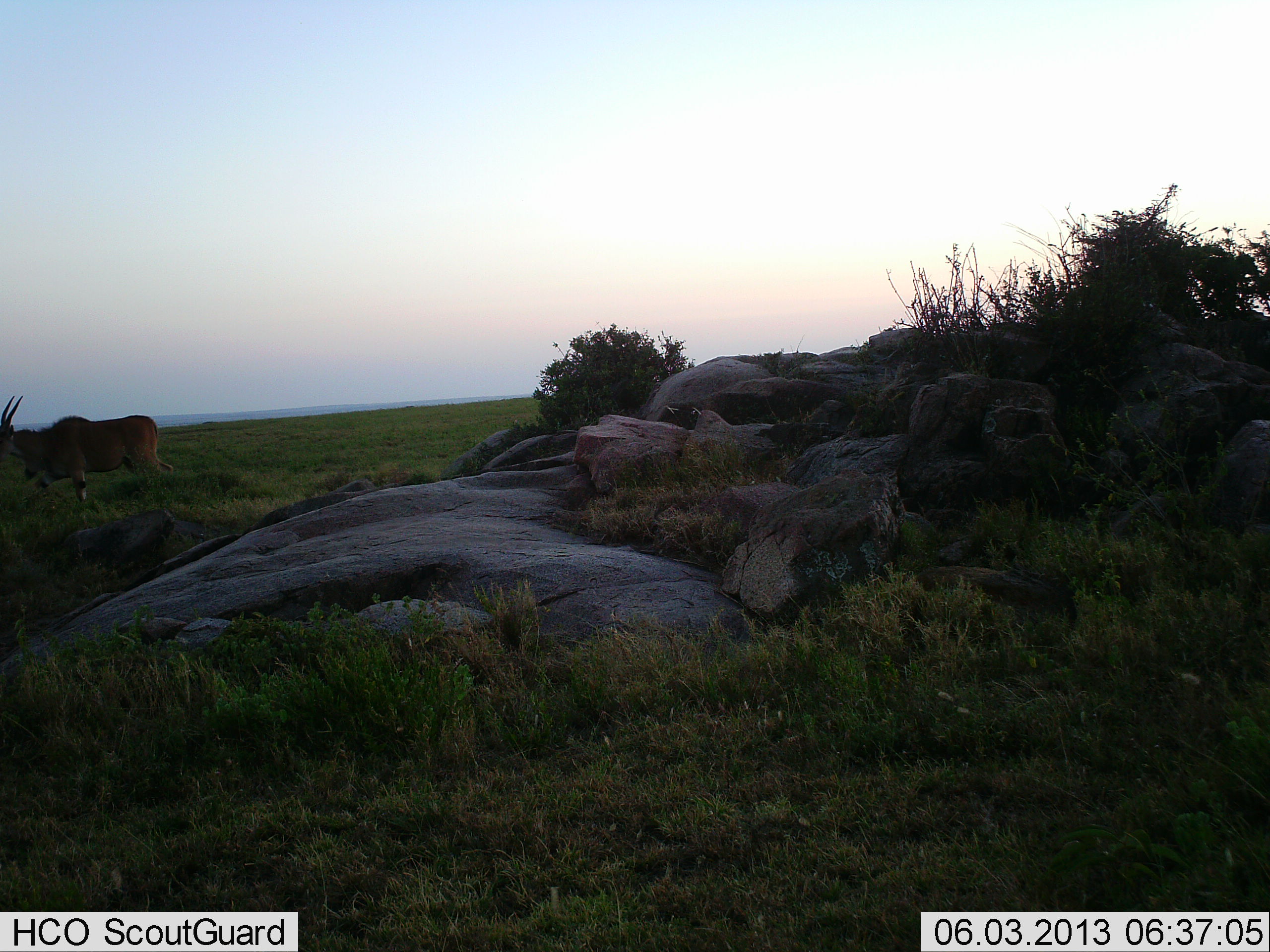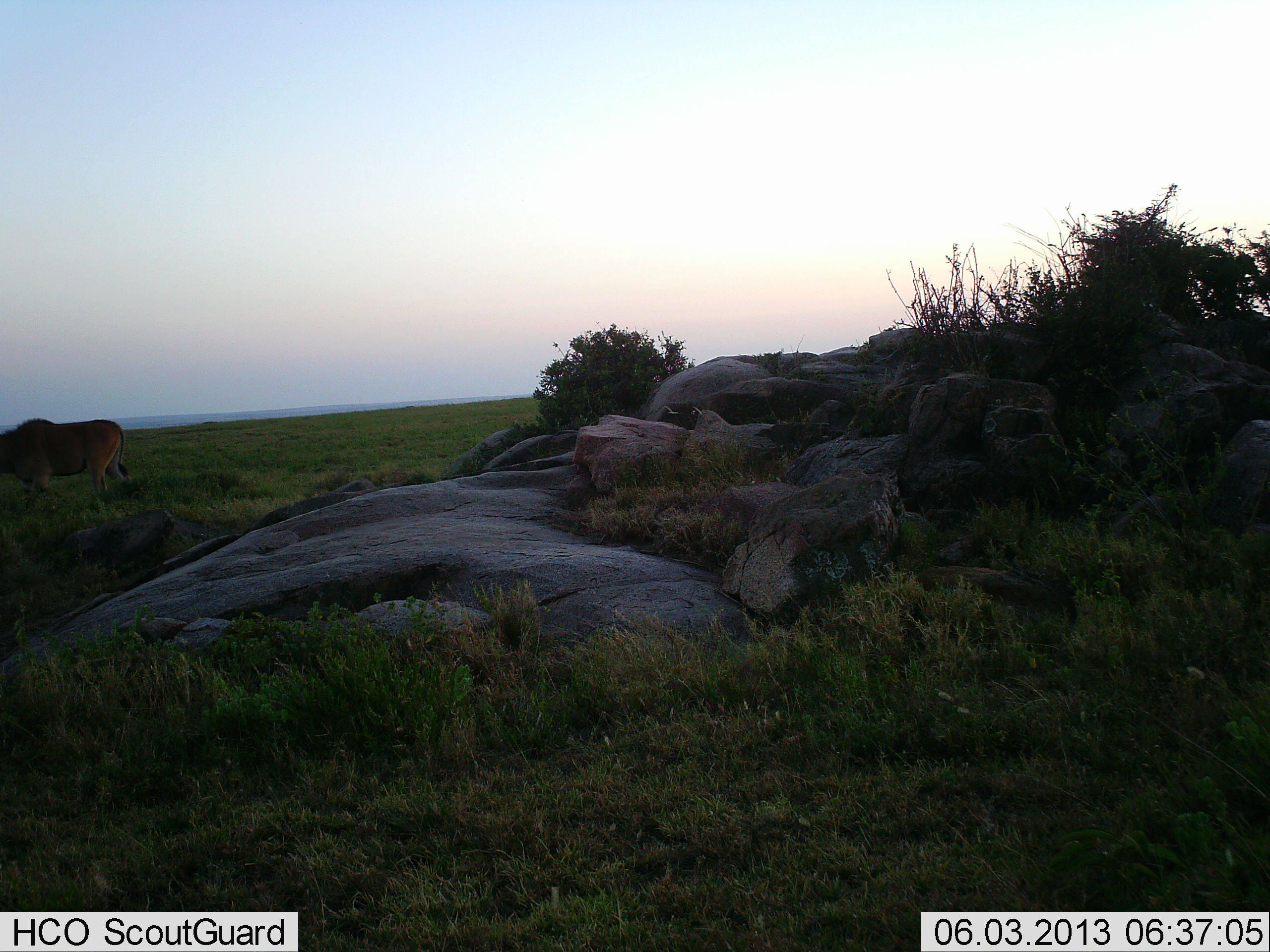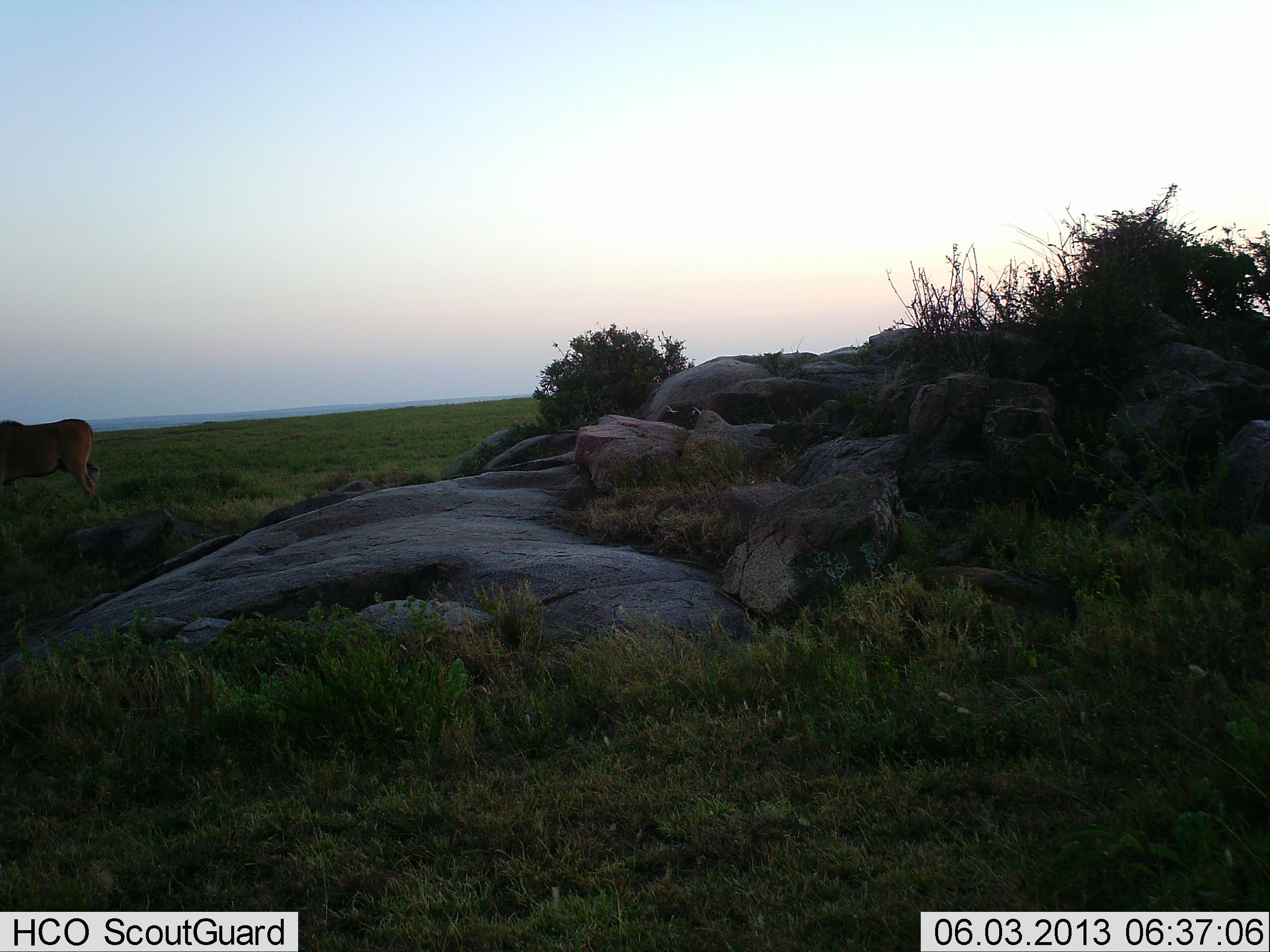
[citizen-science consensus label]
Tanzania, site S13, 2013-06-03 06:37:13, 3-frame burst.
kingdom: Animalia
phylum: Chordata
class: Mammalia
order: Artiodactyla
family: Bovidae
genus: Tragelaphus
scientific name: Tragelaphus oryx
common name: eland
Eland (Tragelaphus oryx), count 1. Behavior (volunteer vote fractions): standing 12%, resting 0%, moving 100%, interacting 0%. Young present (vote fraction): 0%. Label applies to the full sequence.